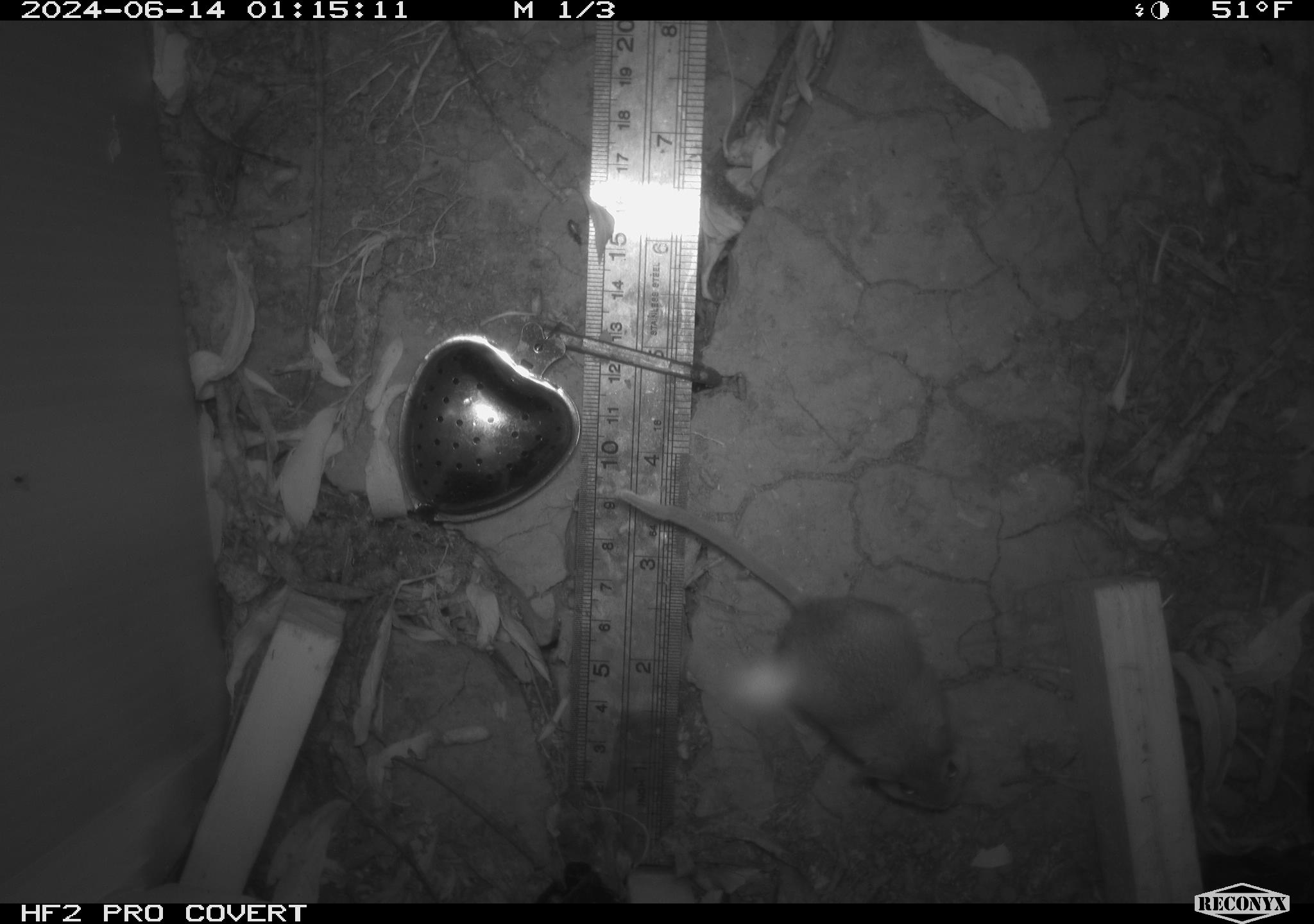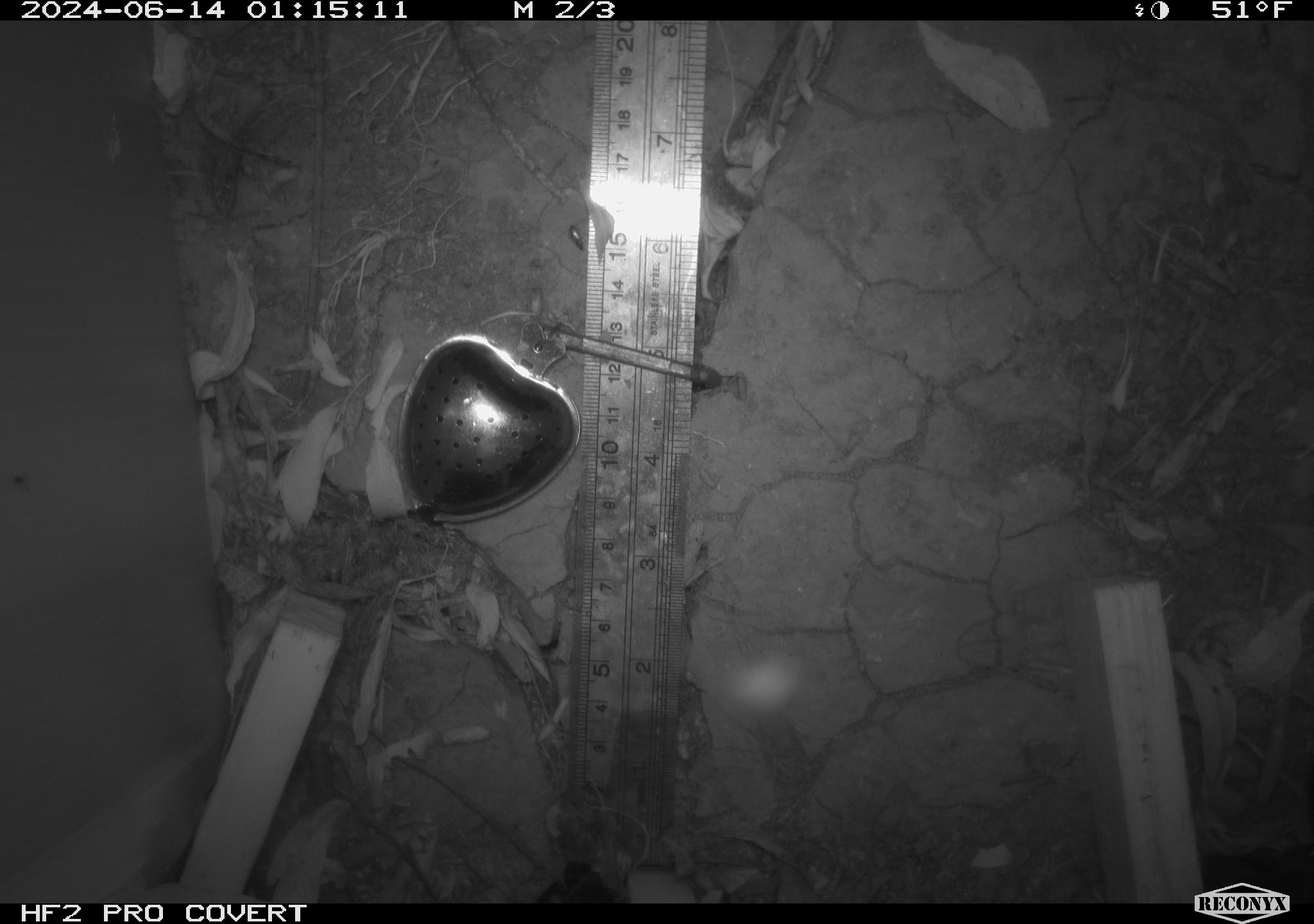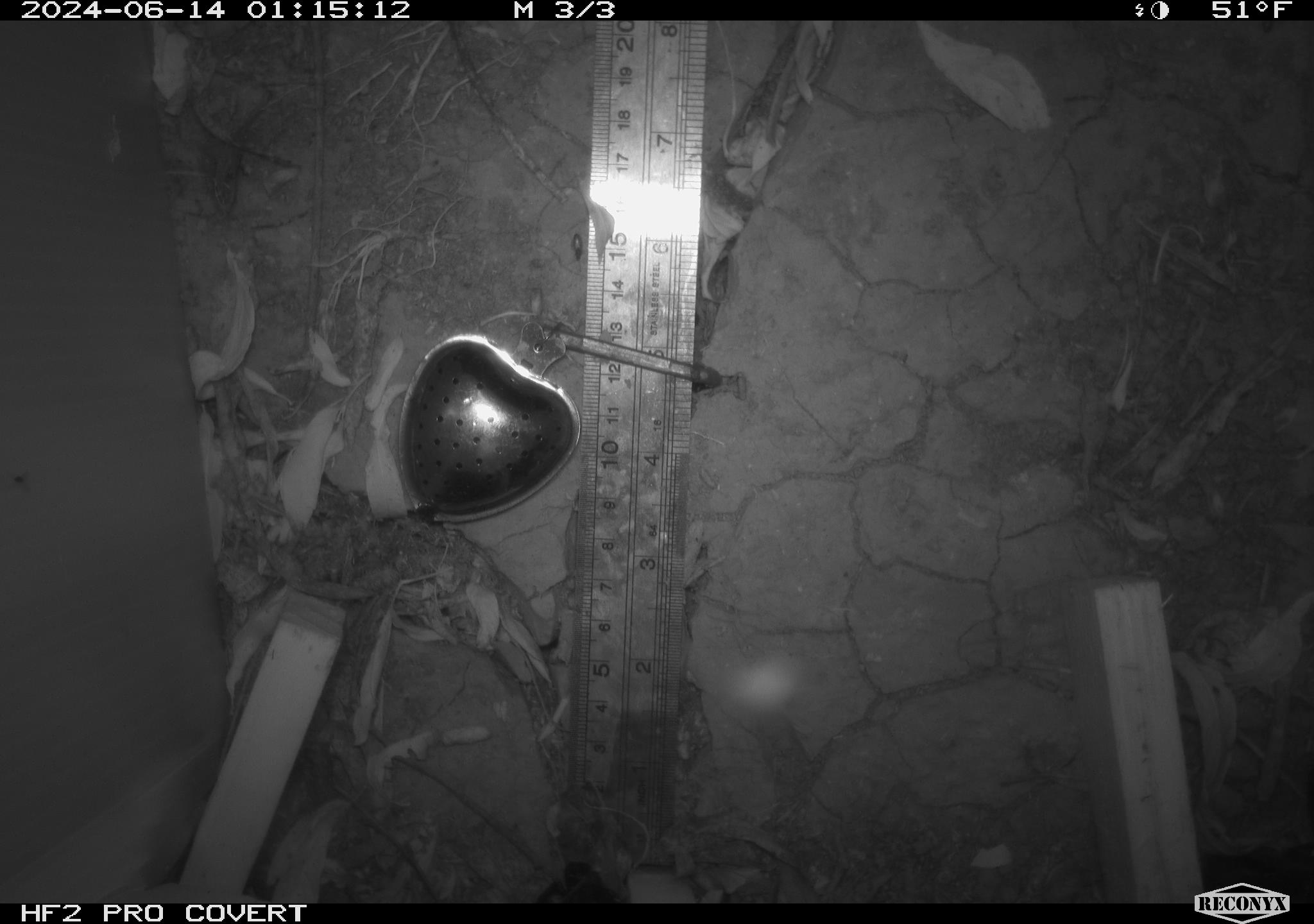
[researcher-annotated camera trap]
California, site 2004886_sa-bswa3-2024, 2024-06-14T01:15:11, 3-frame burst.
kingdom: Animalia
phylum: Chordata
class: Mammalia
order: Rodentia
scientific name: Rodentia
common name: mouse species